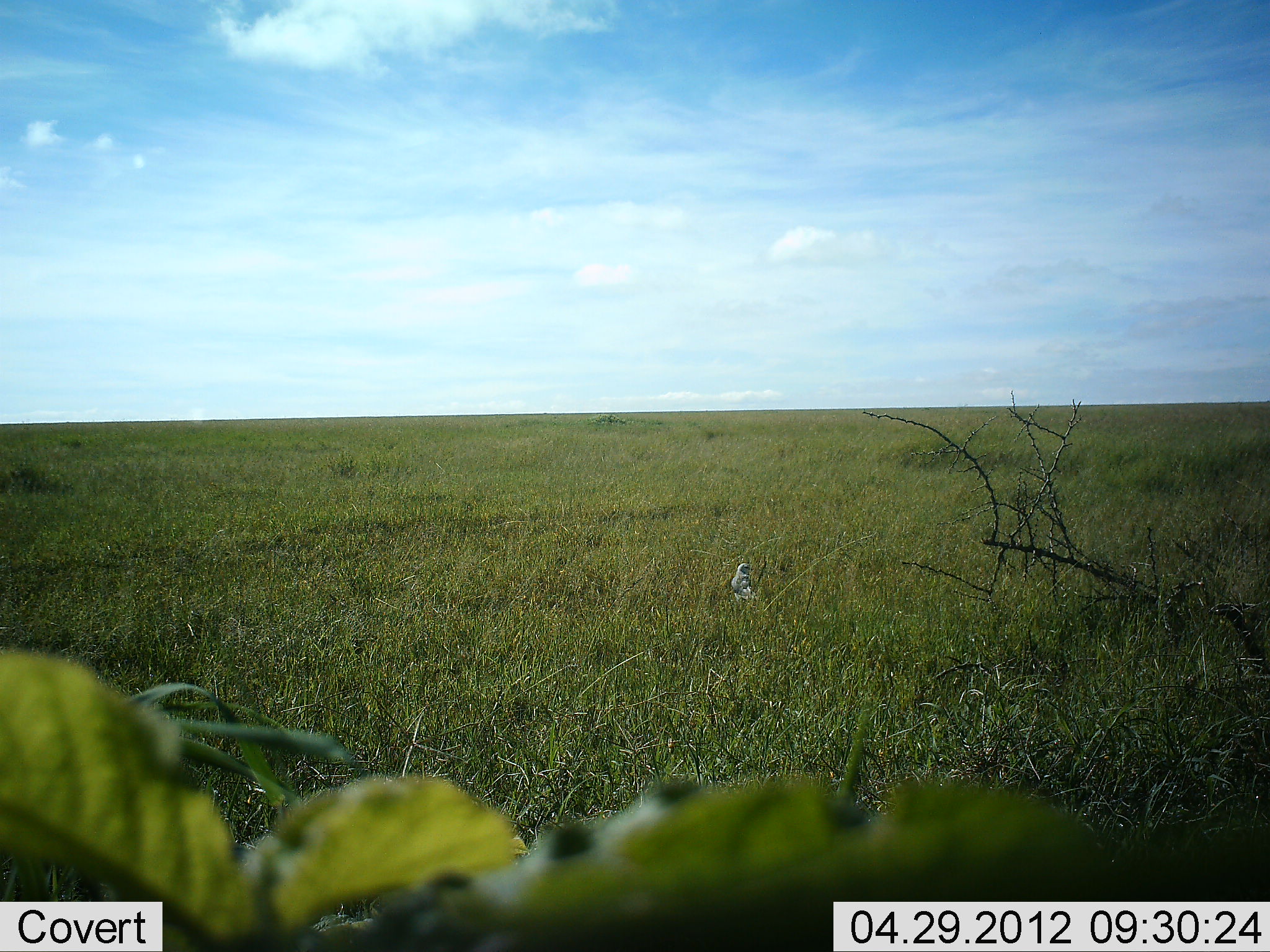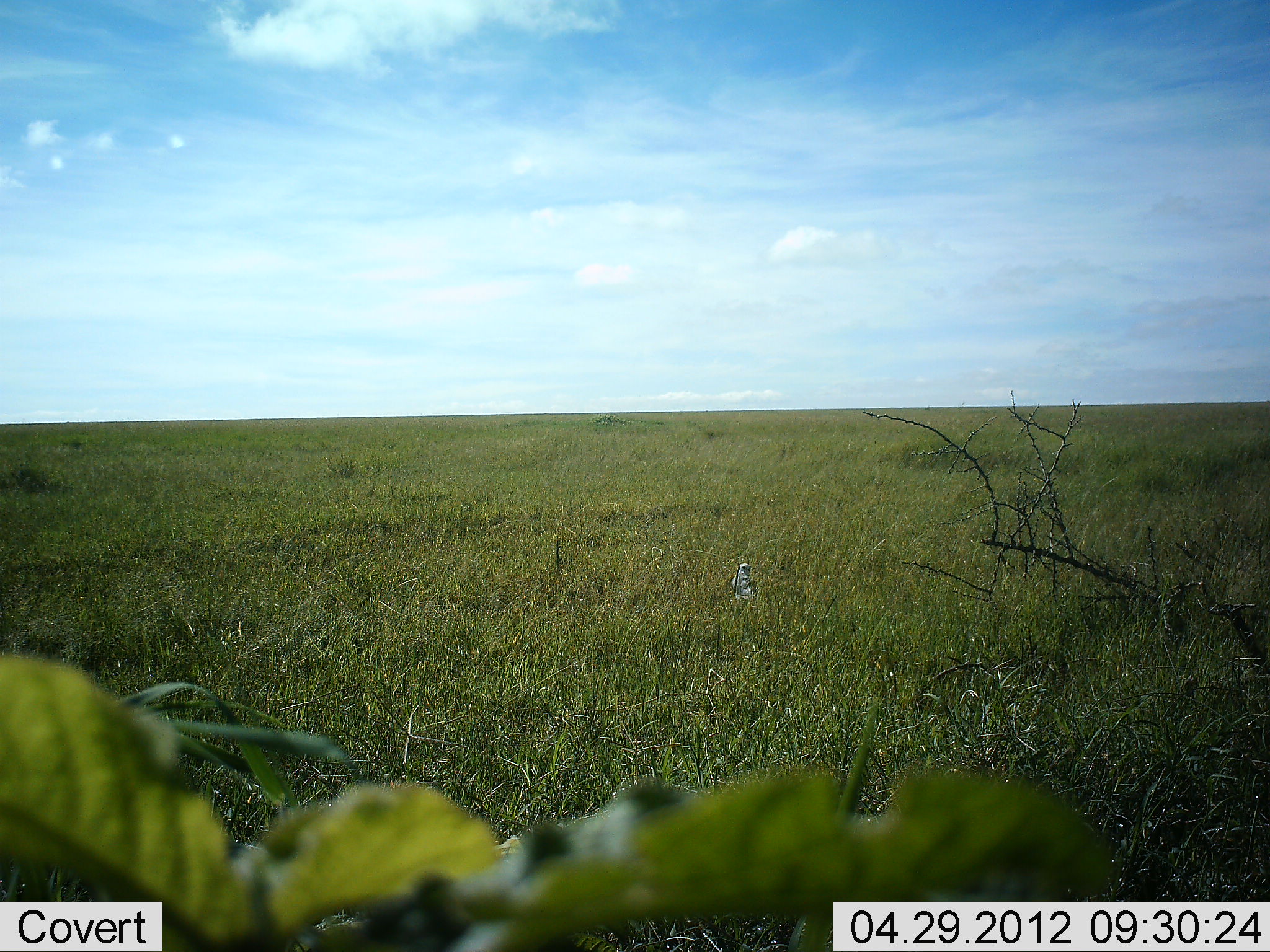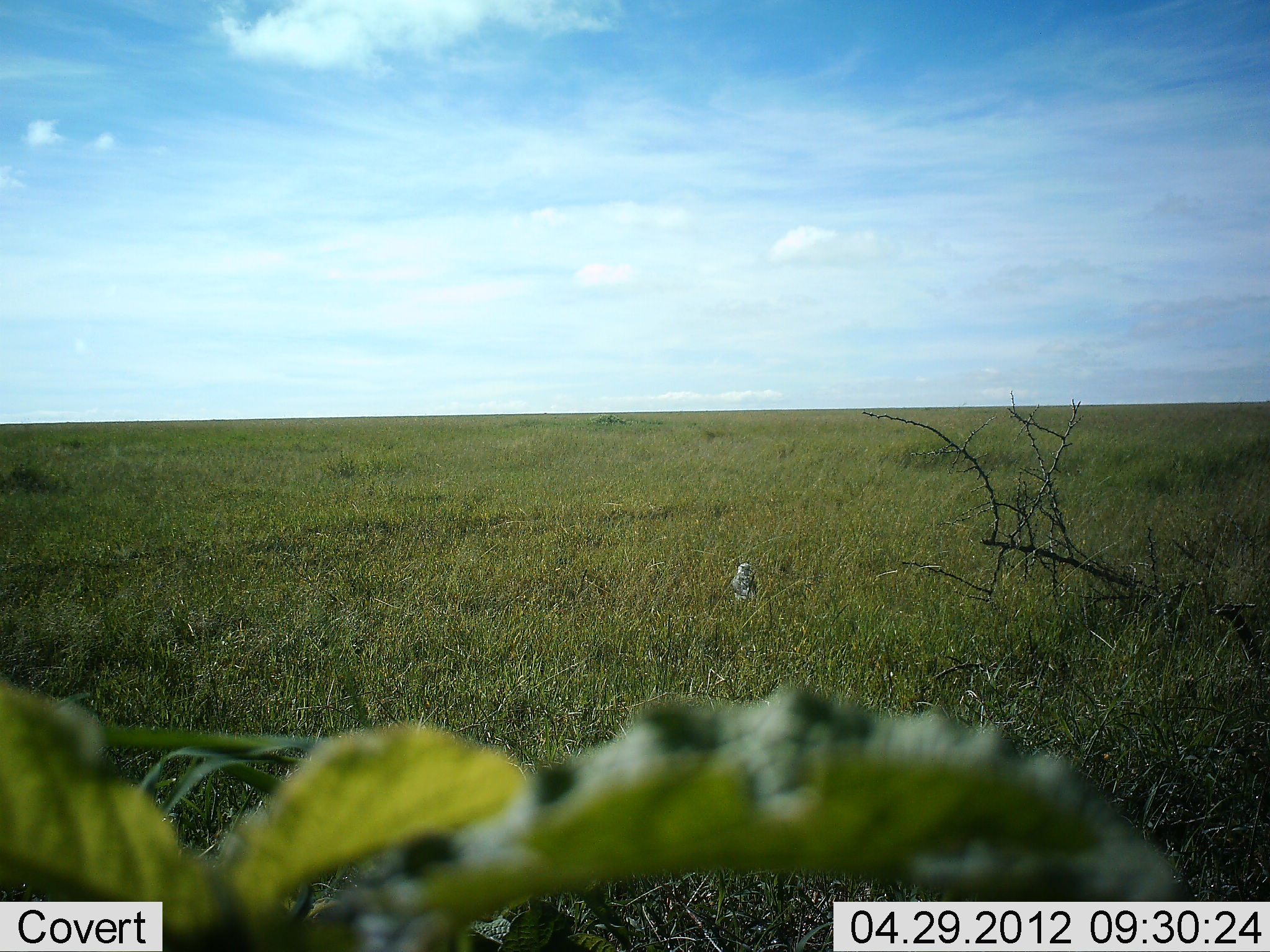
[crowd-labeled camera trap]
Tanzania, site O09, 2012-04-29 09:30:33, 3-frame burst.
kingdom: Animalia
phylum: Chordata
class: Aves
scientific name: Aves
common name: bird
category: otherbird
Otherbird (bird) (Aves), count 1. Behavior (volunteer vote fractions): standing 80%, resting 20%, moving 0%, interacting 0%. Young present (vote fraction): 0%. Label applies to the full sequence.